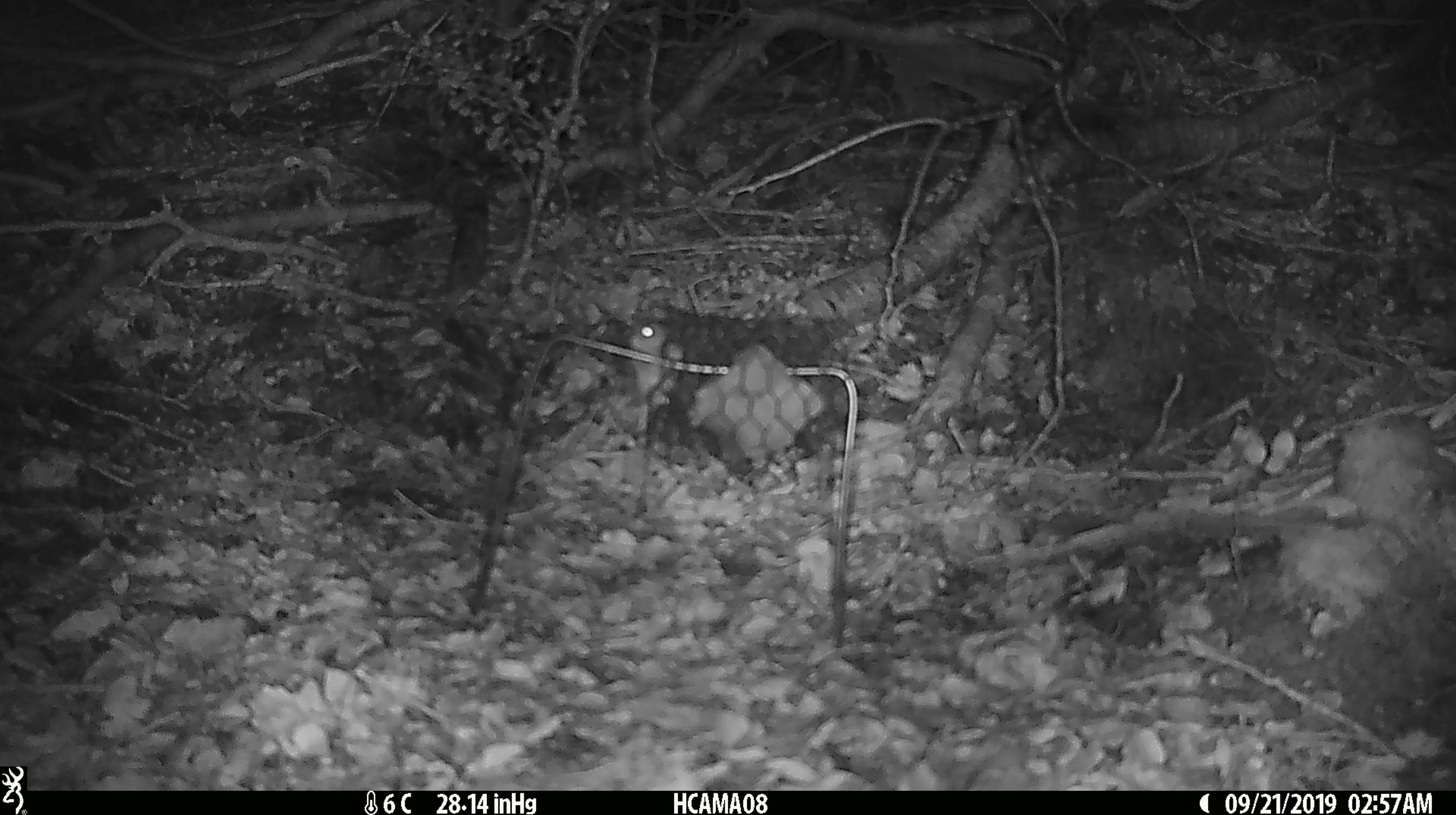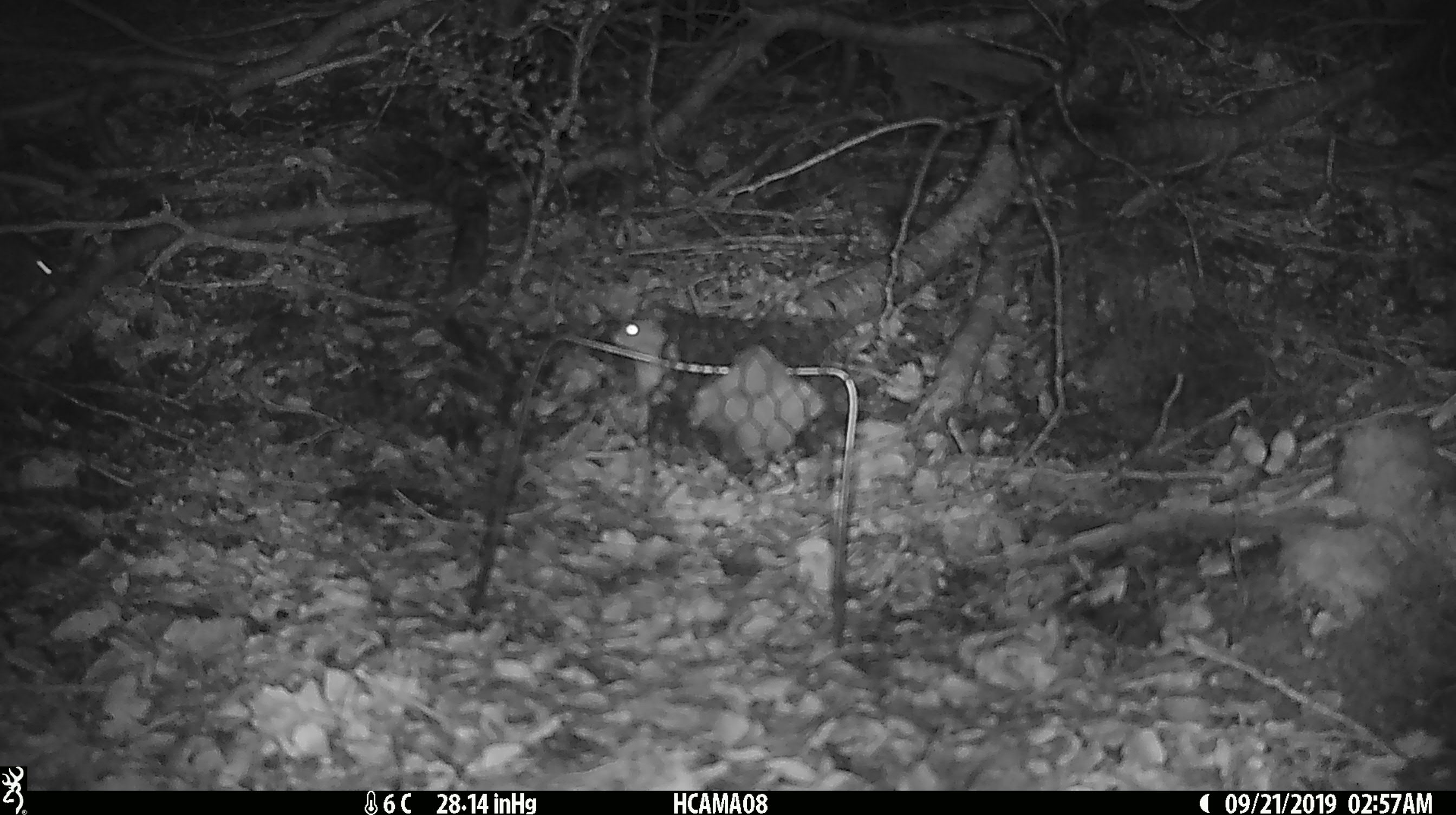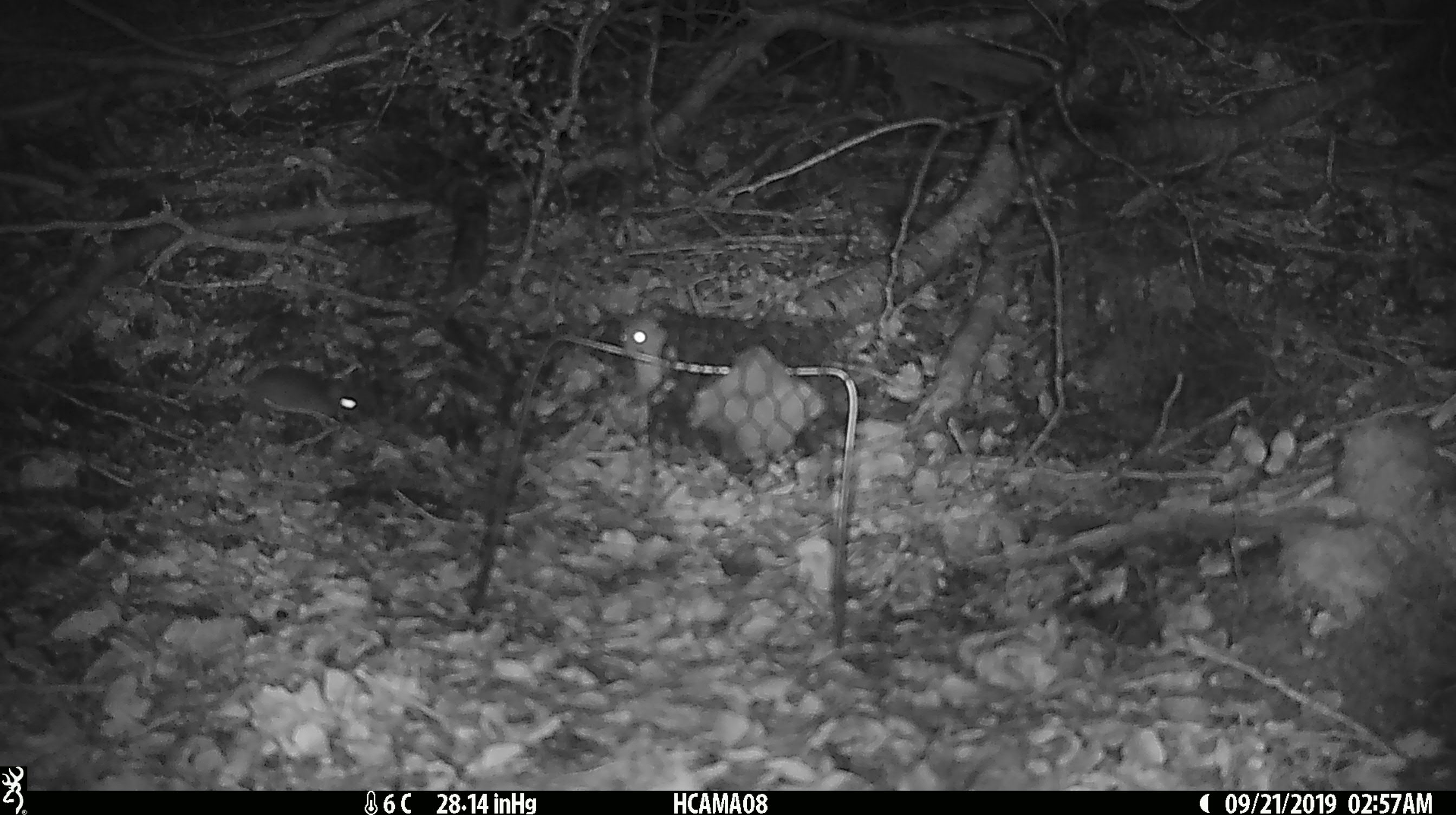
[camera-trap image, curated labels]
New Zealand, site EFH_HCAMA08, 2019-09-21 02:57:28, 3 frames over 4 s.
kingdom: Animalia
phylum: Chordata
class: Mammalia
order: Rodentia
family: Muridae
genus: Mus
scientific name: Mus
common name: mouse